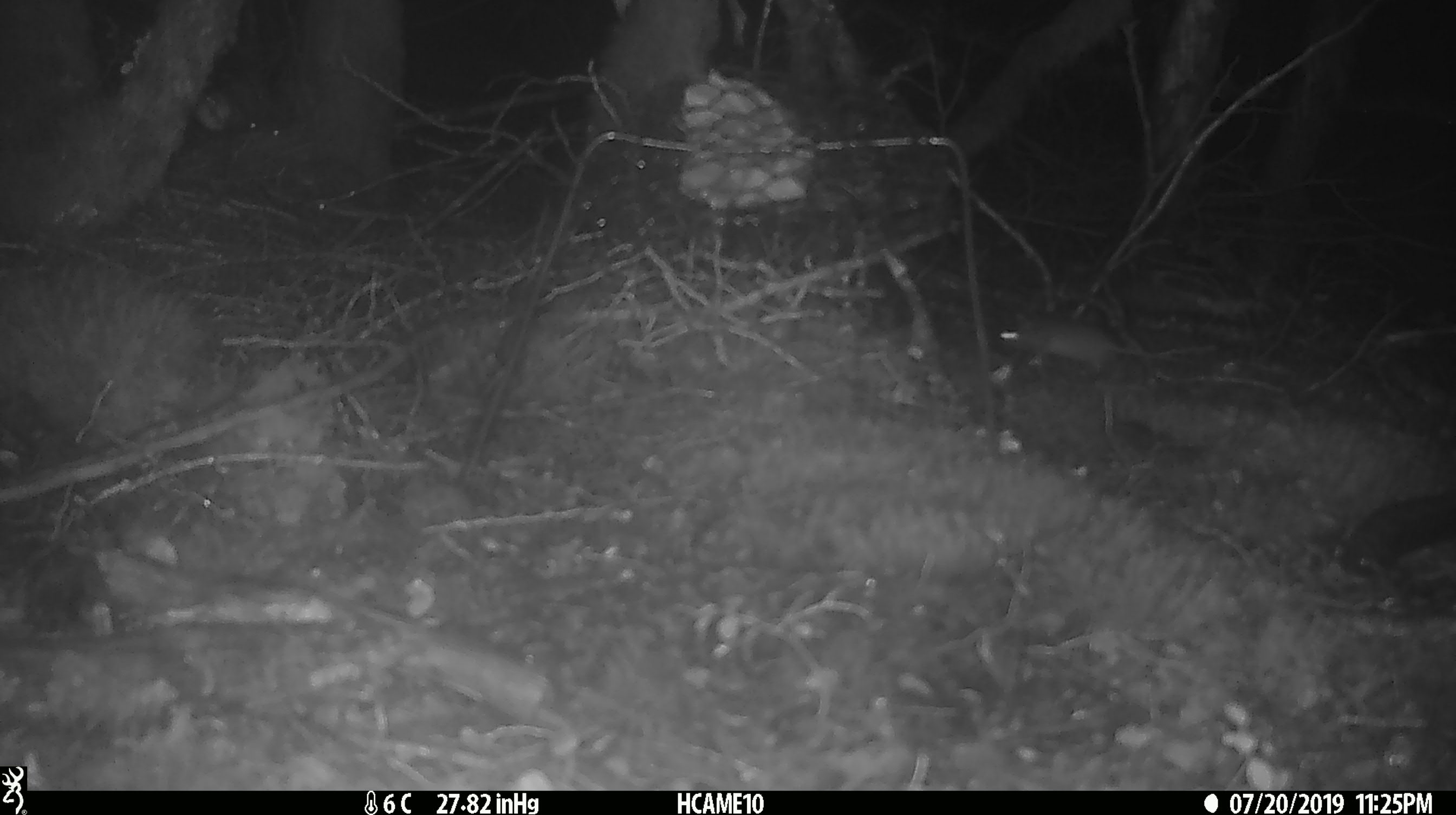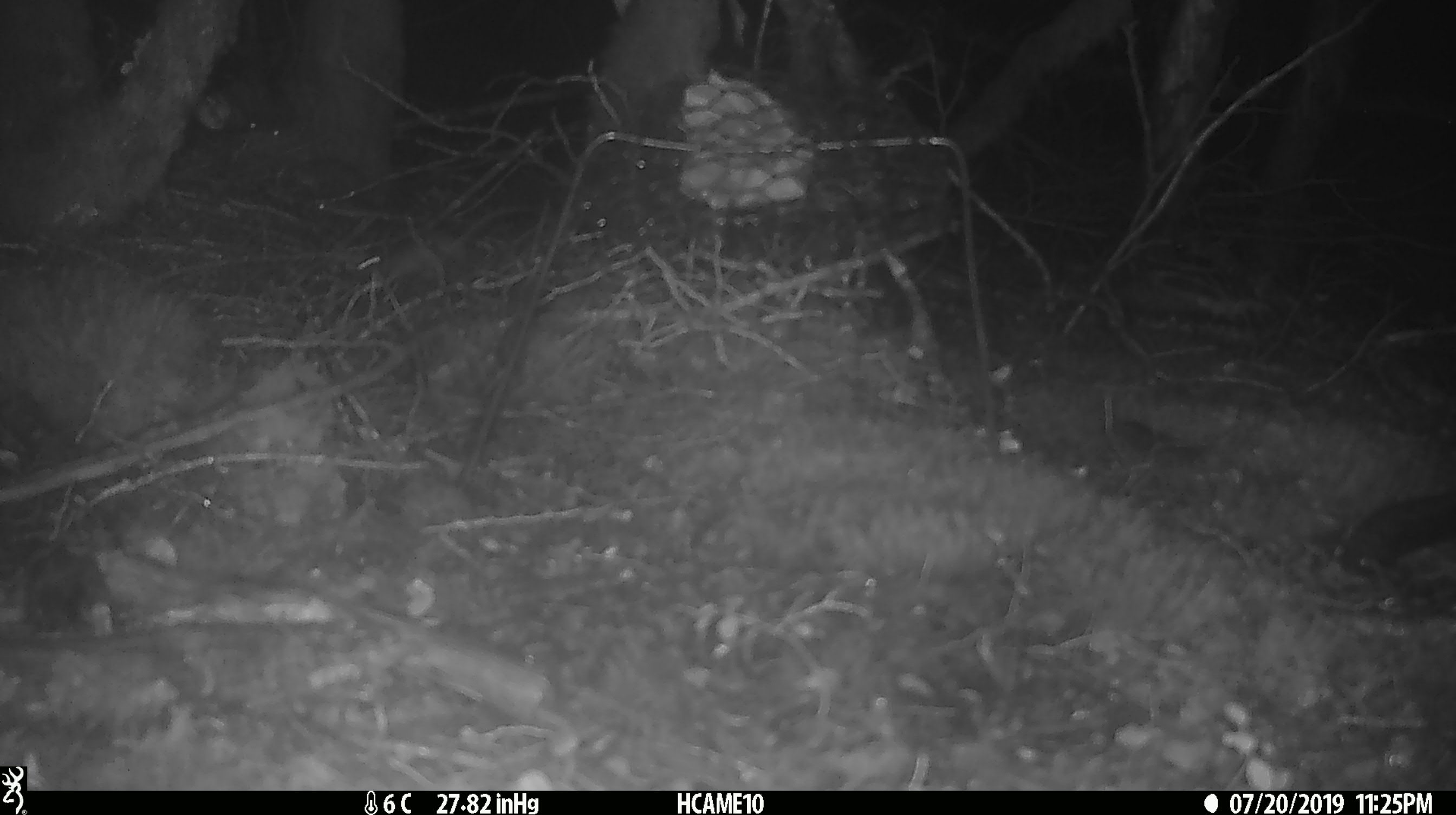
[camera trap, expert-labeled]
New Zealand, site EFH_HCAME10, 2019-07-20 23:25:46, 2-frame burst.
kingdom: Animalia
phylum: Chordata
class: Mammalia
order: Rodentia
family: Muridae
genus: Mus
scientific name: Mus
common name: mouse